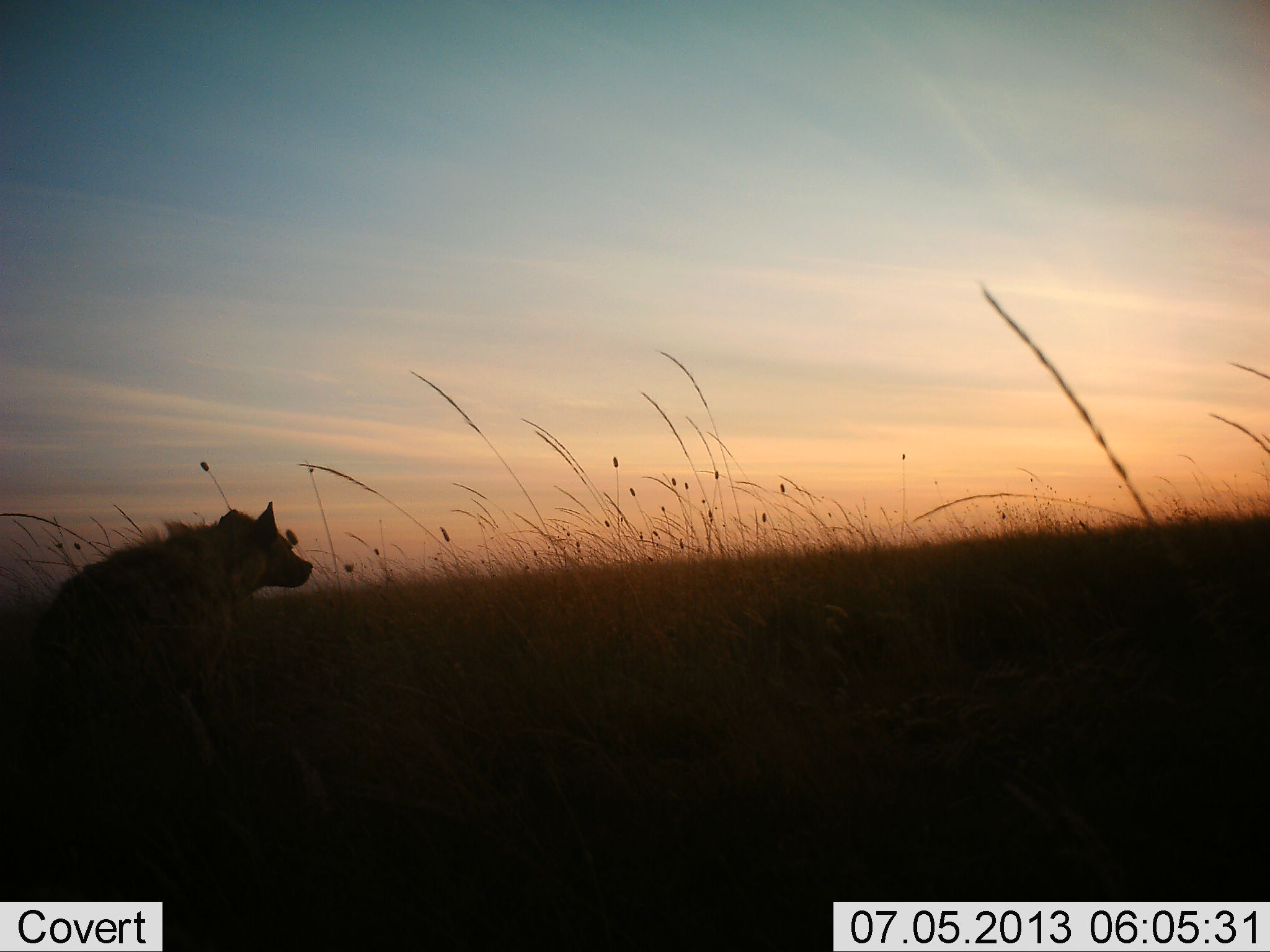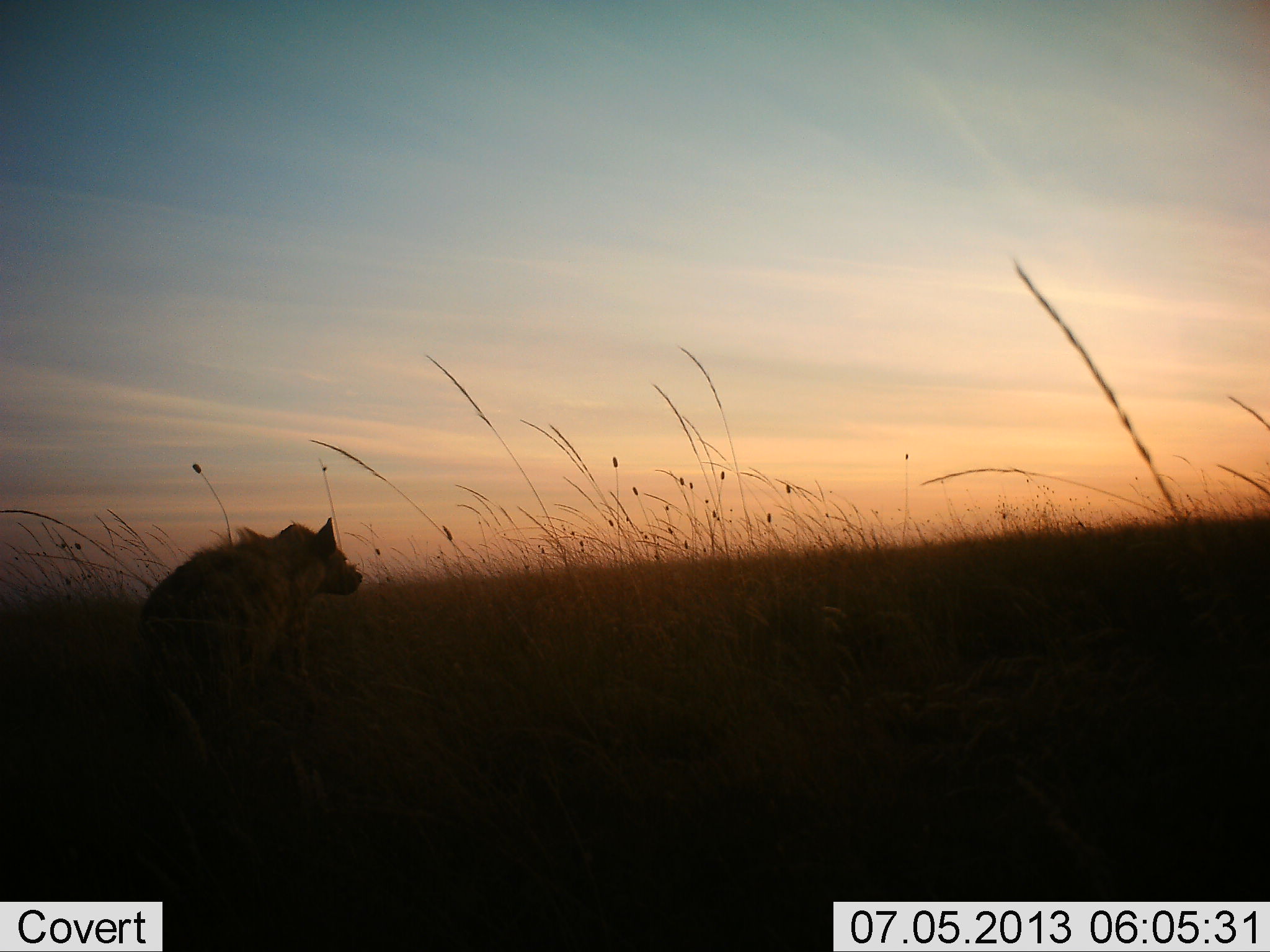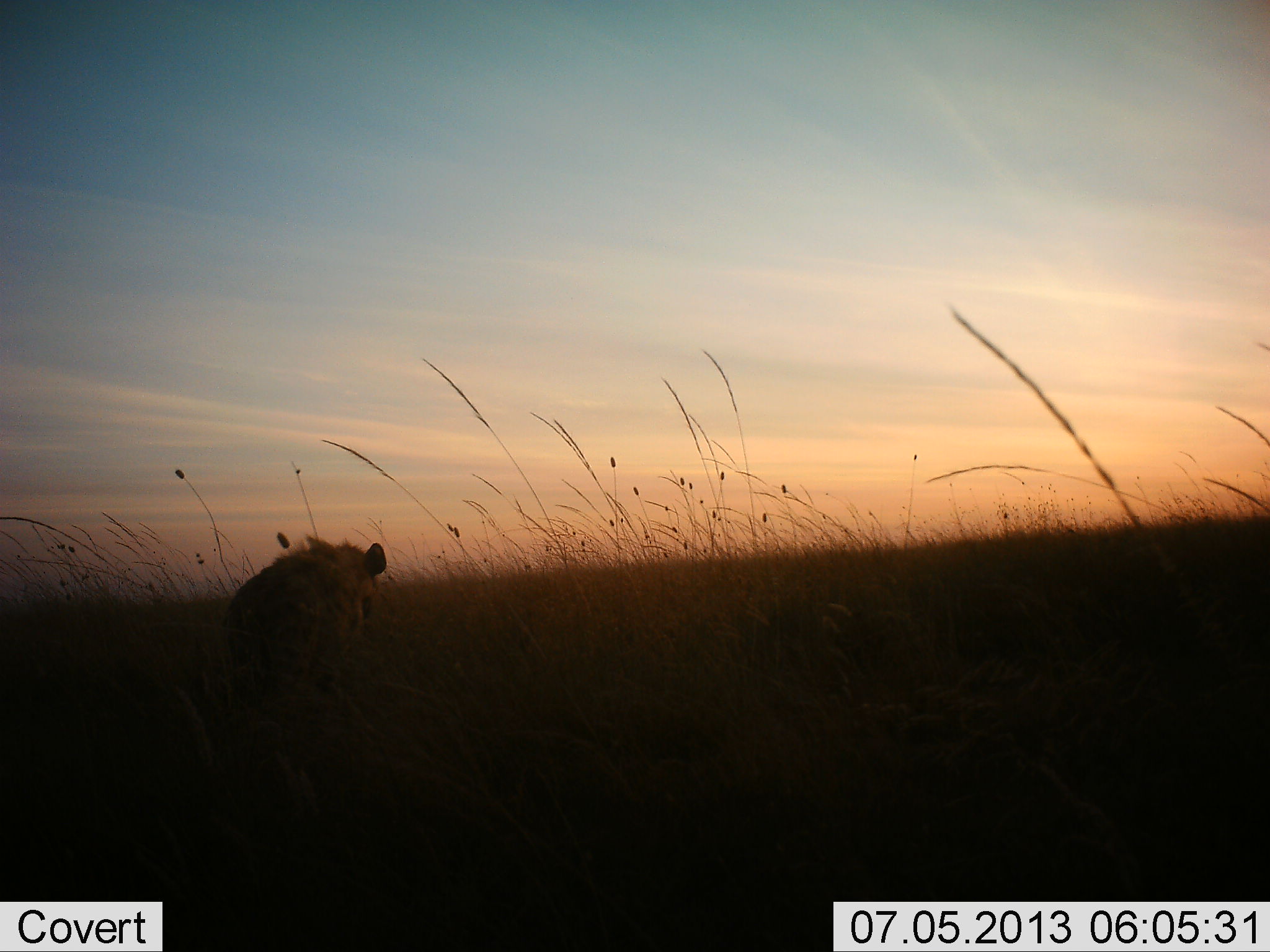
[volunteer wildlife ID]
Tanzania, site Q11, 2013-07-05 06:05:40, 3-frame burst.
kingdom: Animalia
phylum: Chordata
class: Mammalia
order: Carnivora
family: Hyaenidae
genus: Crocuta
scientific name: Crocuta crocuta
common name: spotted hyena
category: hyenaspotted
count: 1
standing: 6%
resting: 6%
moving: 88%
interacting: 0%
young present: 0%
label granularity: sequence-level